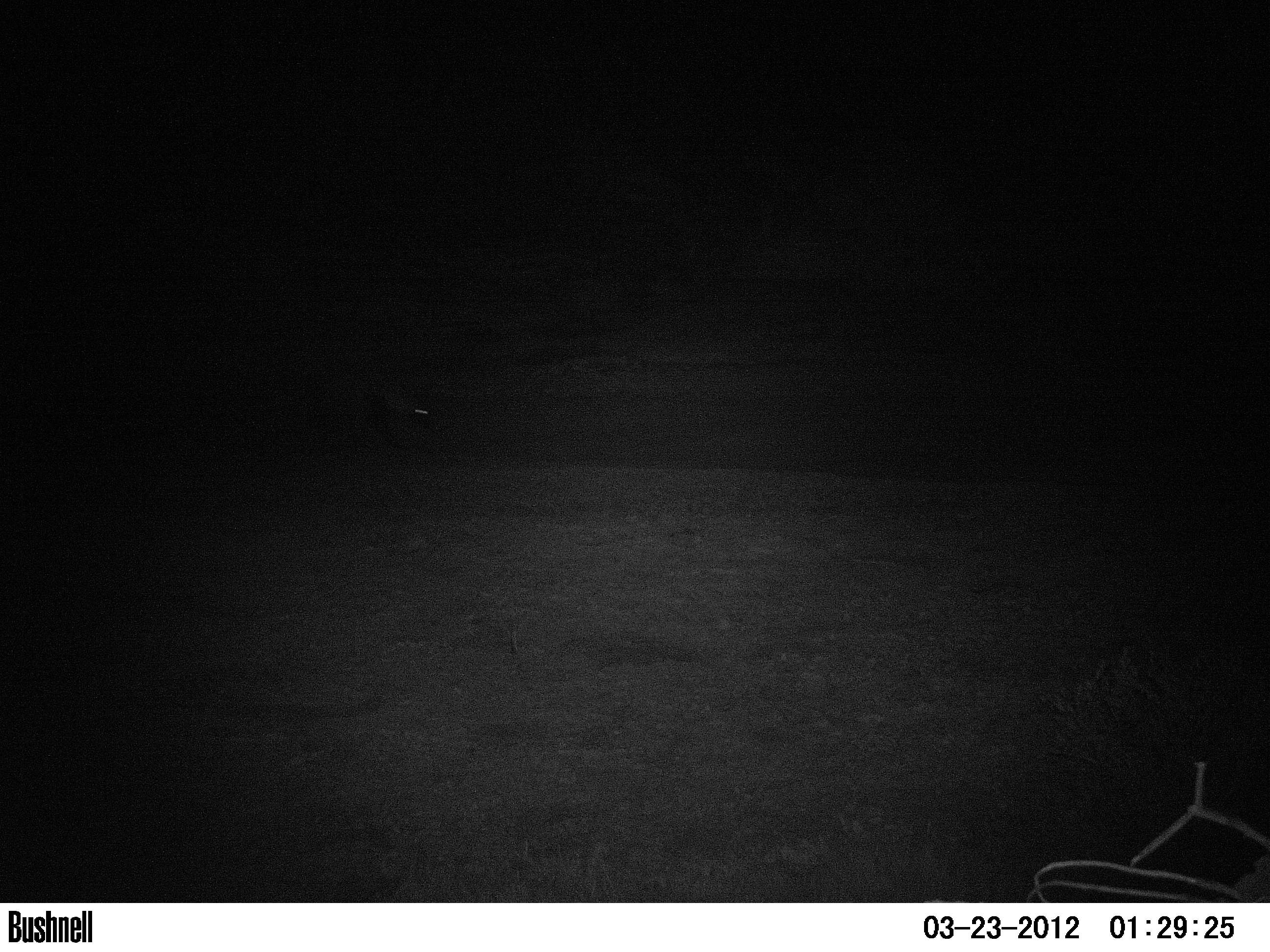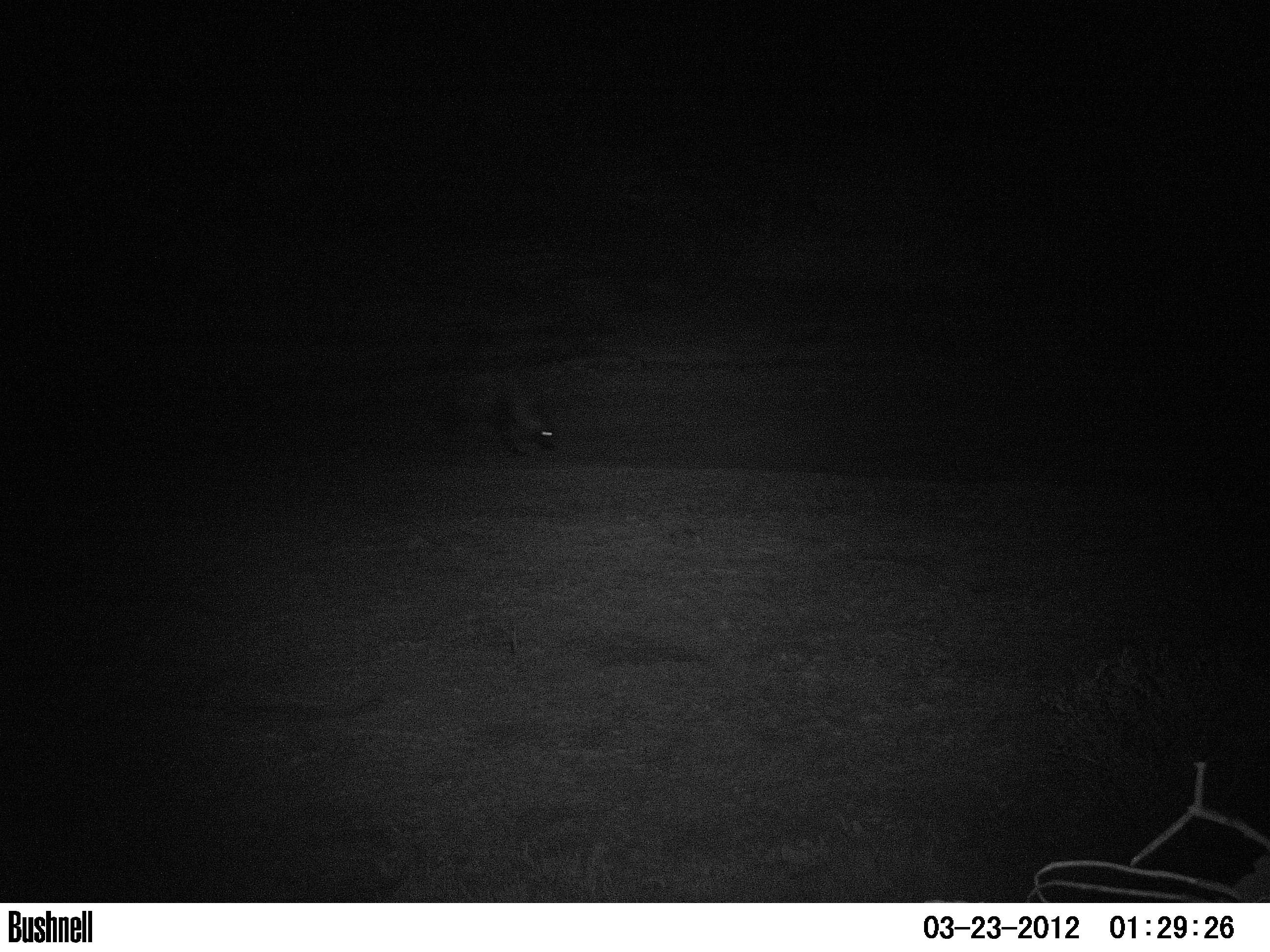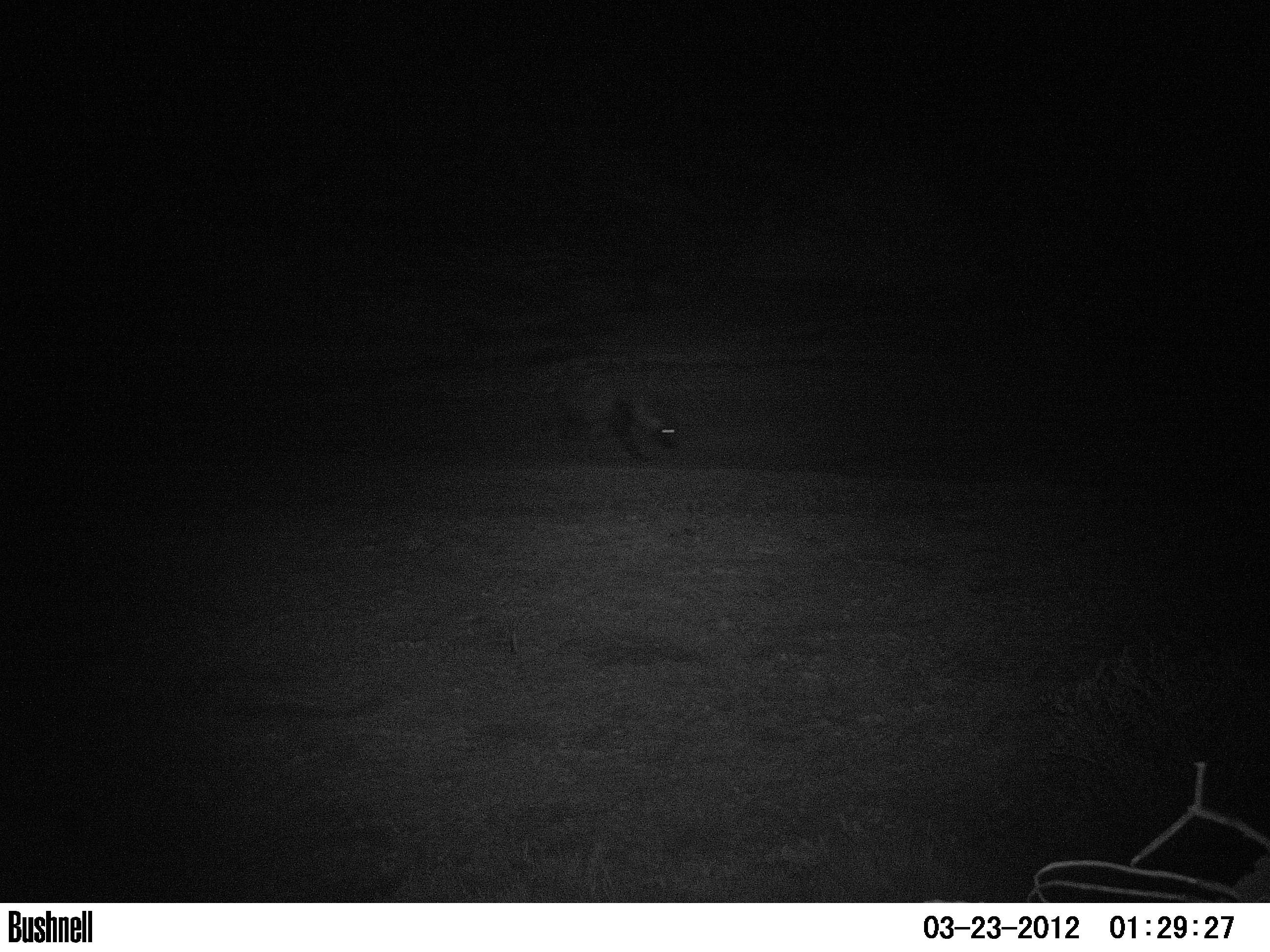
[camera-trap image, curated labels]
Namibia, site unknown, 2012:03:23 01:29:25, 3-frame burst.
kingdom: Animalia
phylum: Chordata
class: Mammalia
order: Carnivora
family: Hyaenidae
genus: Parahyaena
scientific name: Parahyaena brunnea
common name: brown hyena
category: hyaena brunnea